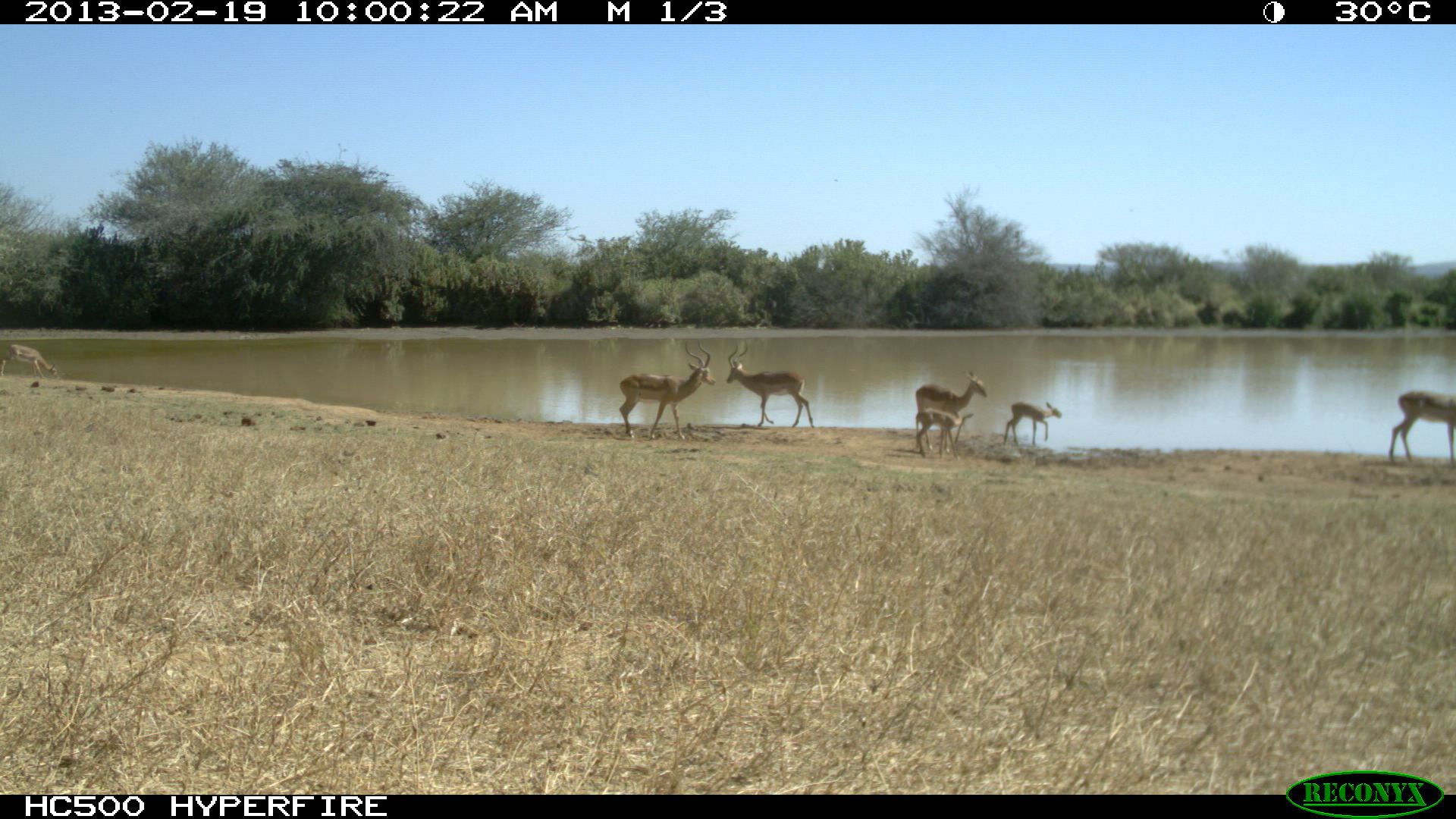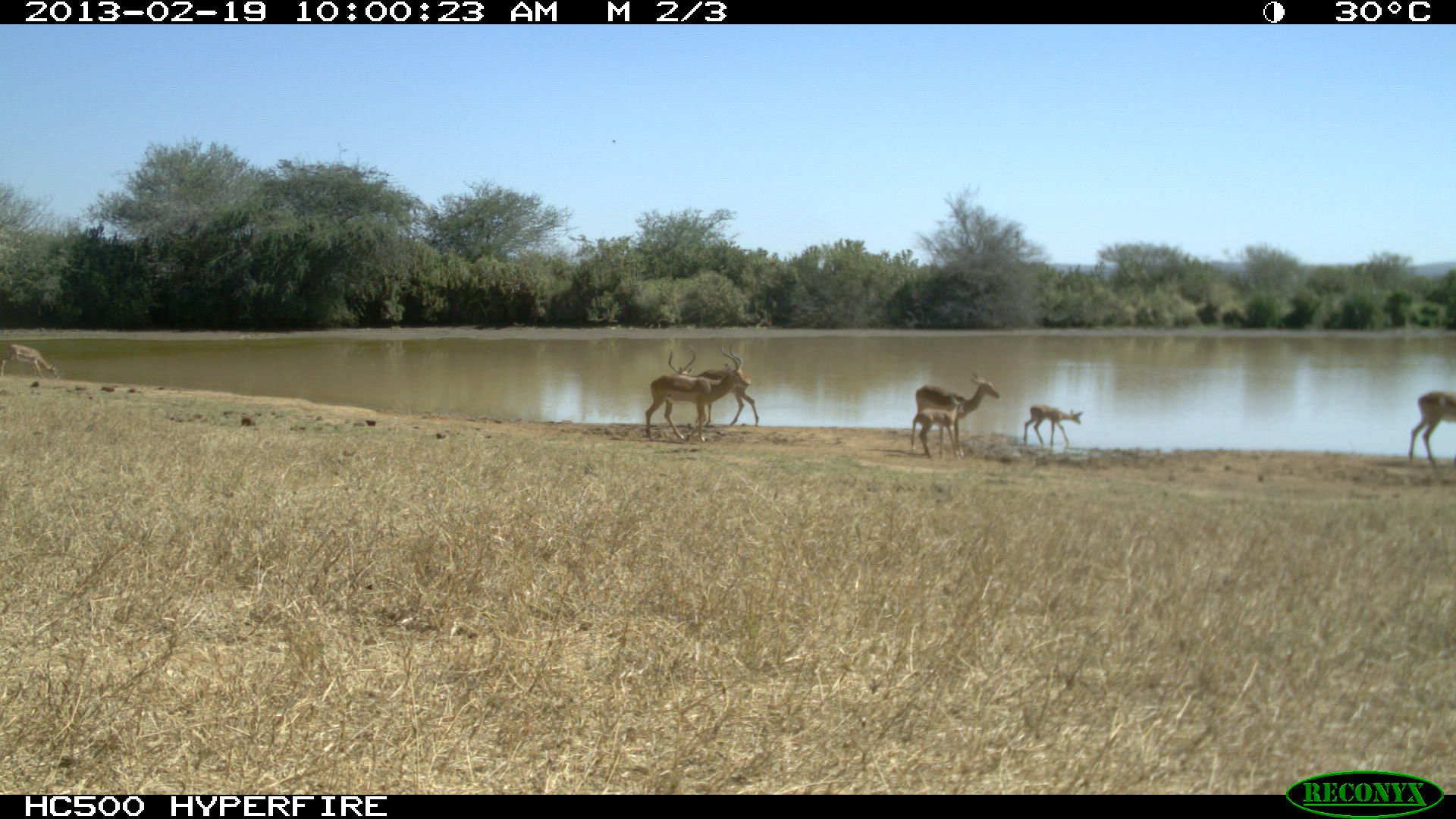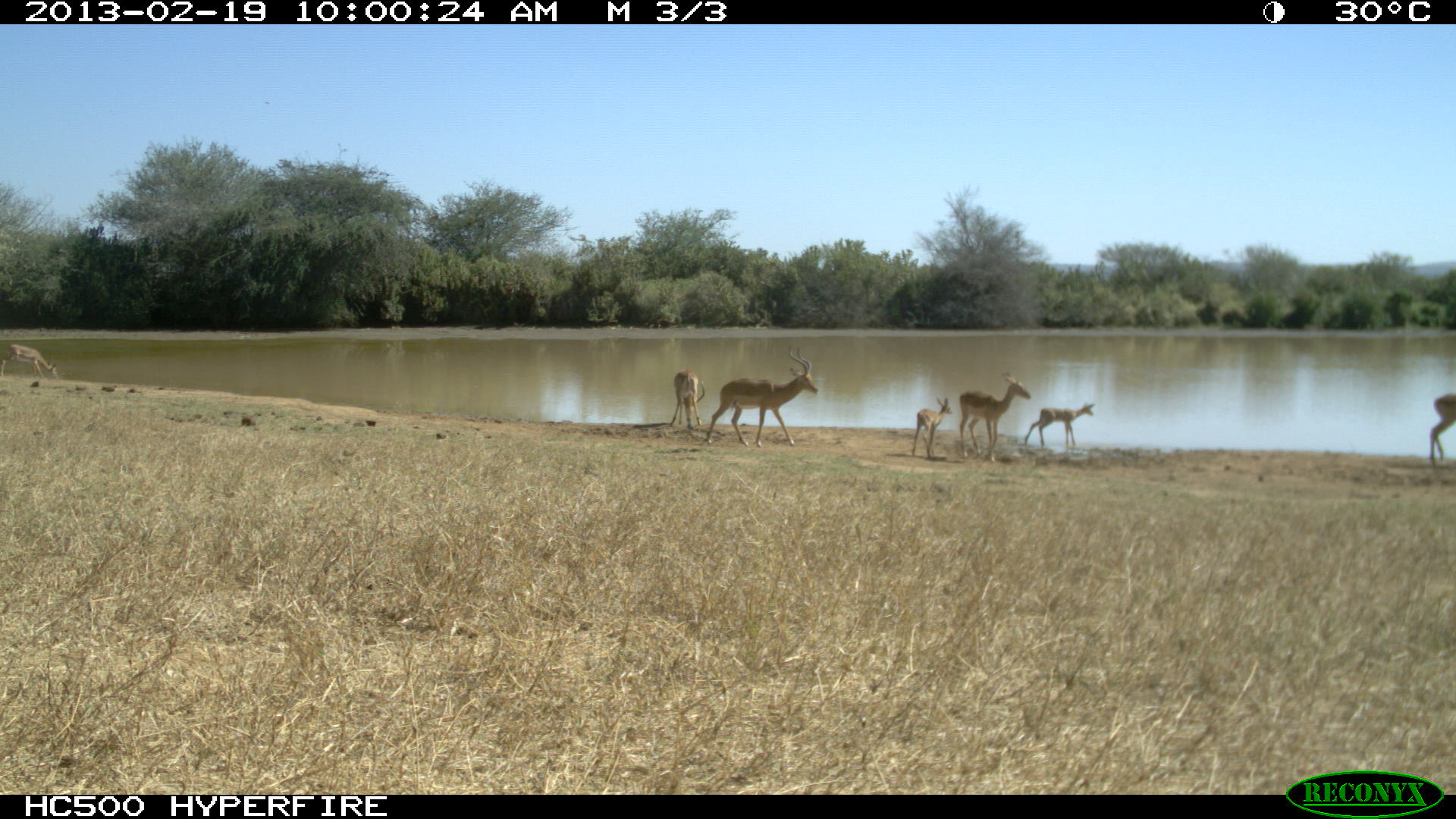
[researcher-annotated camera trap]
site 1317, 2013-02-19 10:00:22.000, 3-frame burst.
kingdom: Animalia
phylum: Chordata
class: Mammalia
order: Artiodactyla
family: Bovidae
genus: Aepyceros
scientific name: Aepyceros melampus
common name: impala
Aepyceros melampus (impala), count 7.